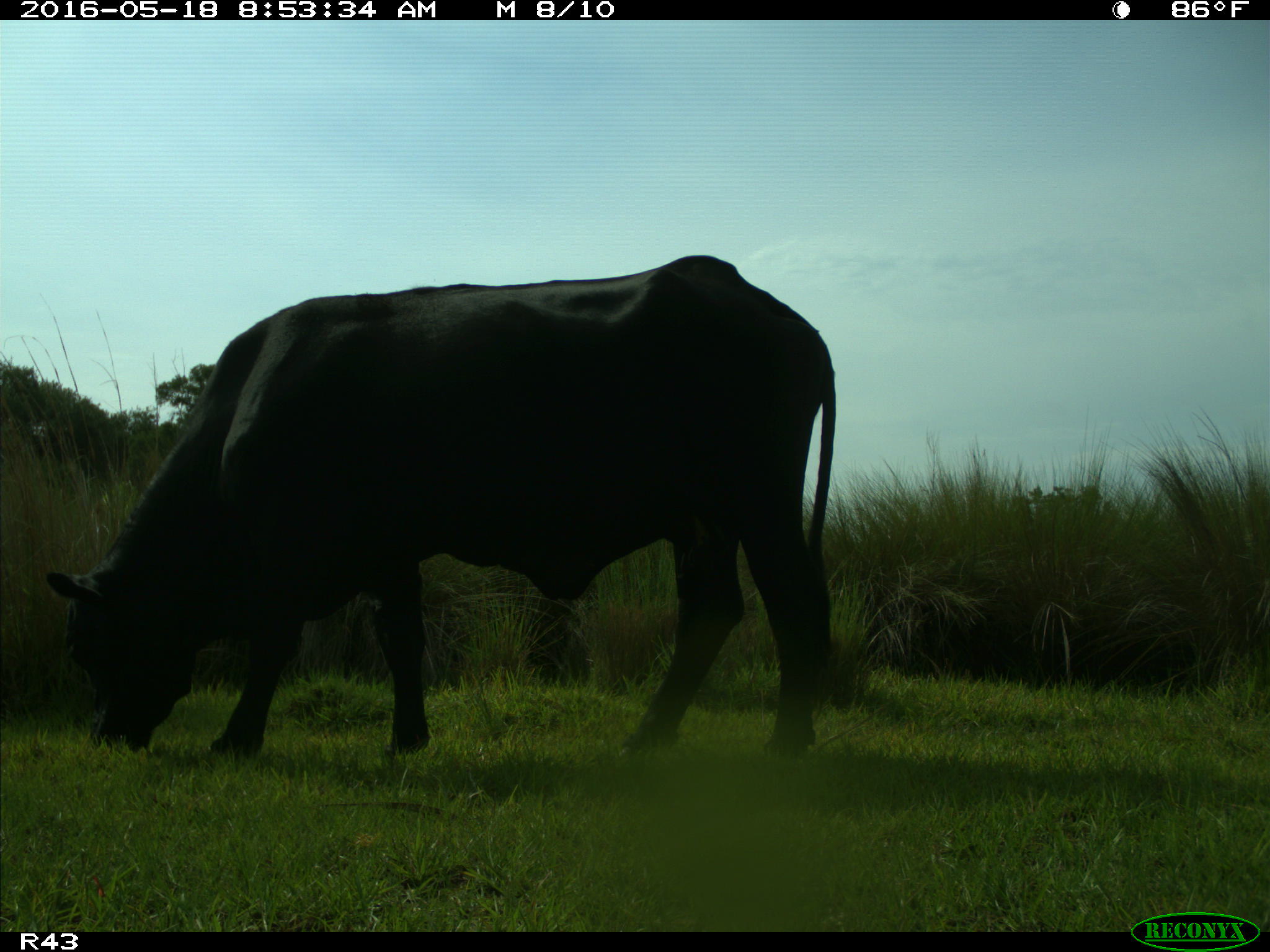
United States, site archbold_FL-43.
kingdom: Animalia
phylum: Chordata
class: Mammalia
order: Artiodactyla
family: Bovidae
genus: Bos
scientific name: Bos taurus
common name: domestic cow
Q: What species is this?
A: Bos taurus (domestic cow).